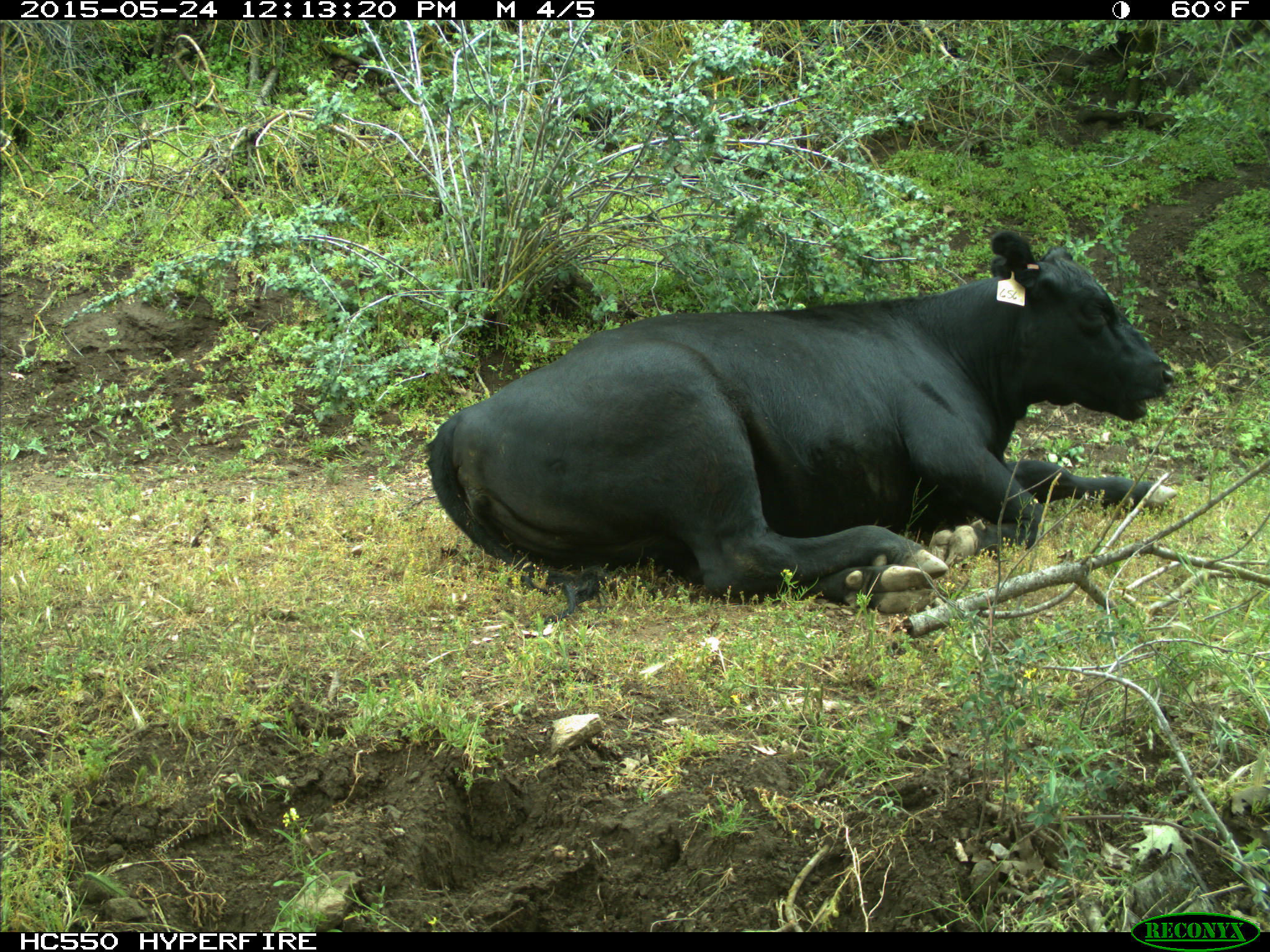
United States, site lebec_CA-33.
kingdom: Animalia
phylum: Chordata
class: Mammalia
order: Artiodactyla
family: Bovidae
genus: Bos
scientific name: Bos taurus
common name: domestic cow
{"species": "Bos taurus (domestic cow)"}